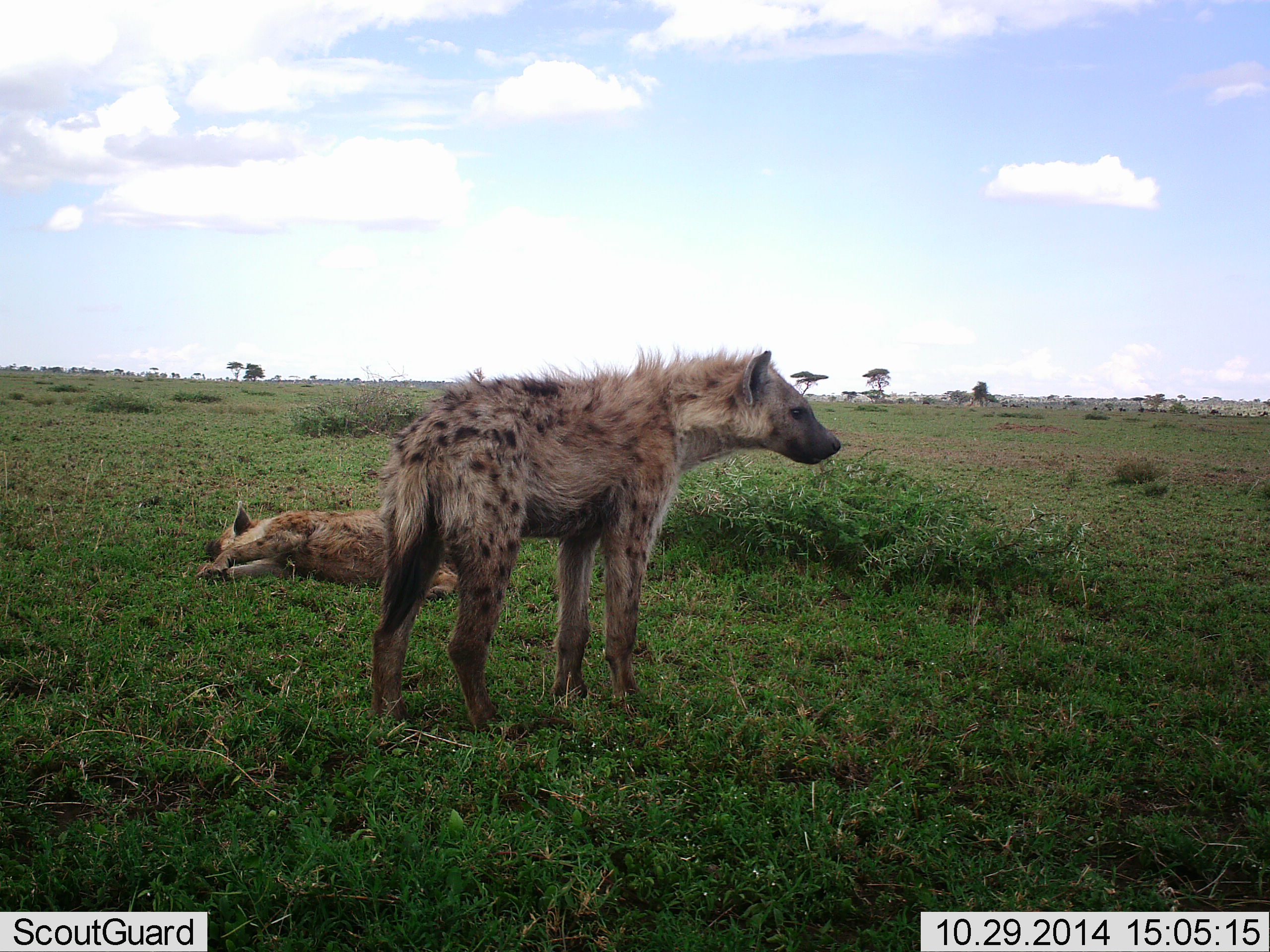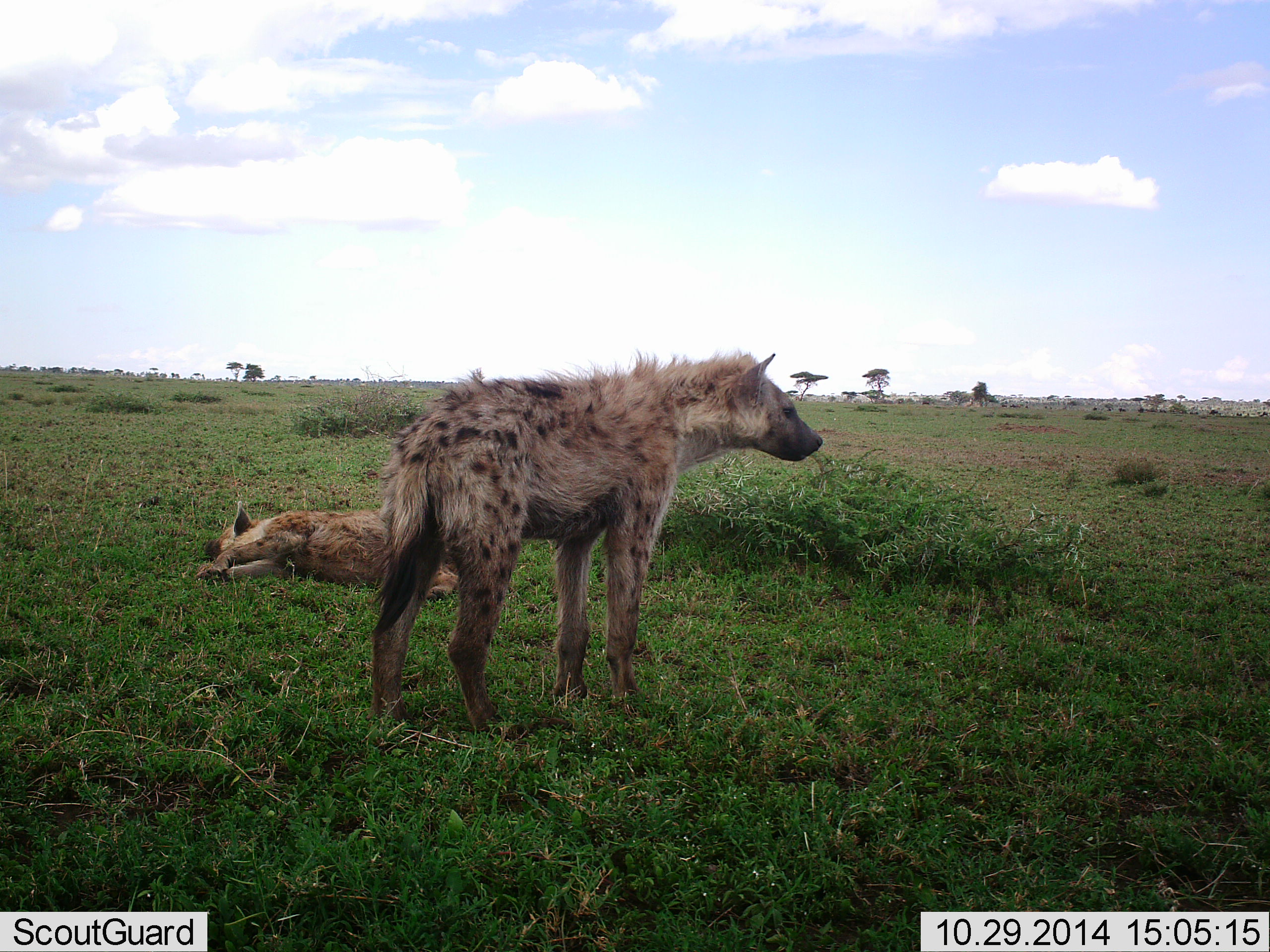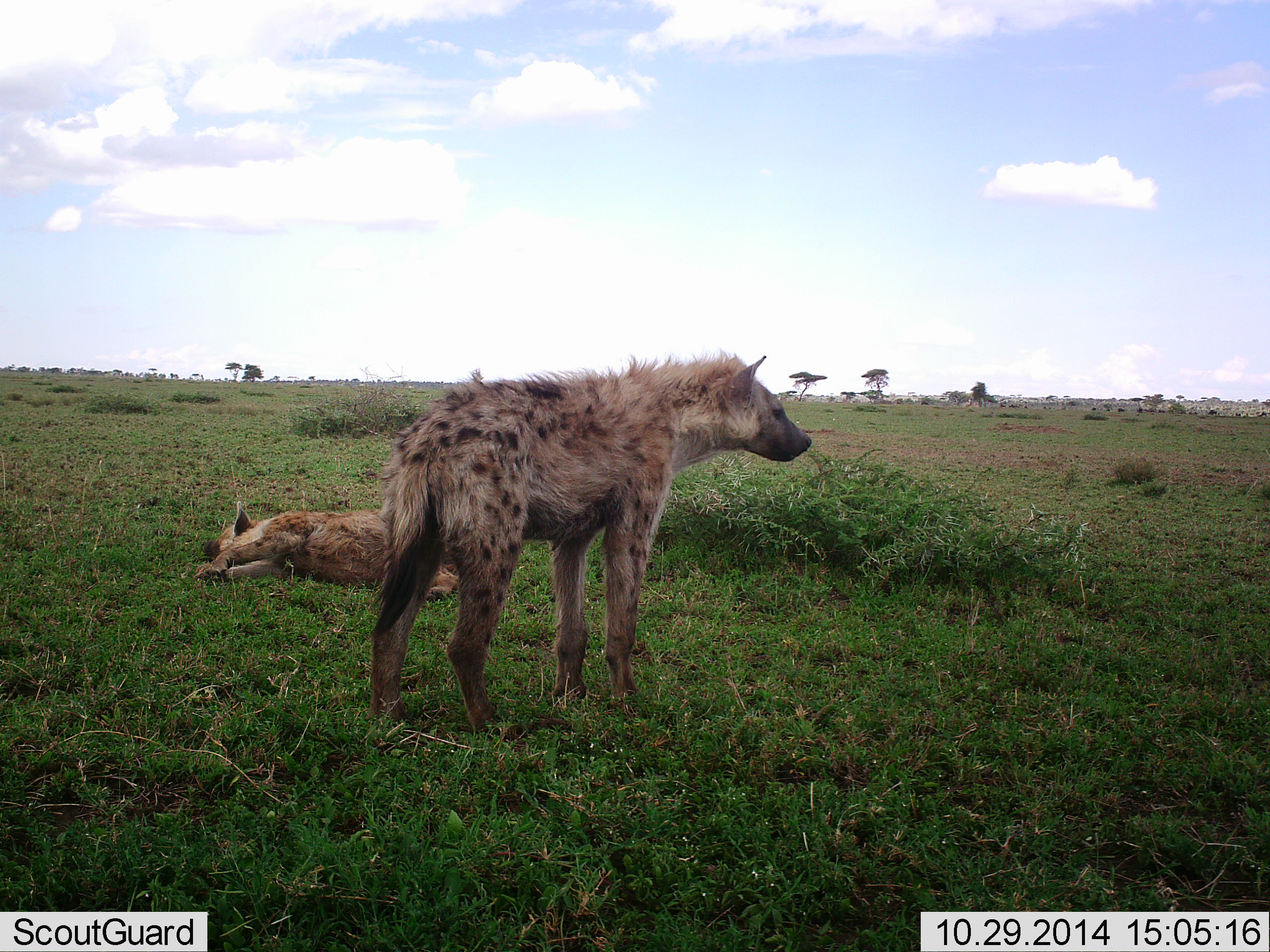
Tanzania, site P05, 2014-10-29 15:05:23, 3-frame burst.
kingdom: Animalia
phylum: Chordata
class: Mammalia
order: Carnivora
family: Hyaenidae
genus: Crocuta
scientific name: Crocuta crocuta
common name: spotted hyena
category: hyenaspotted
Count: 2.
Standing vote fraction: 100%.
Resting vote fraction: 100%.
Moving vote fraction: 0%.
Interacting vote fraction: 0%.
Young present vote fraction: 0%.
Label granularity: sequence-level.